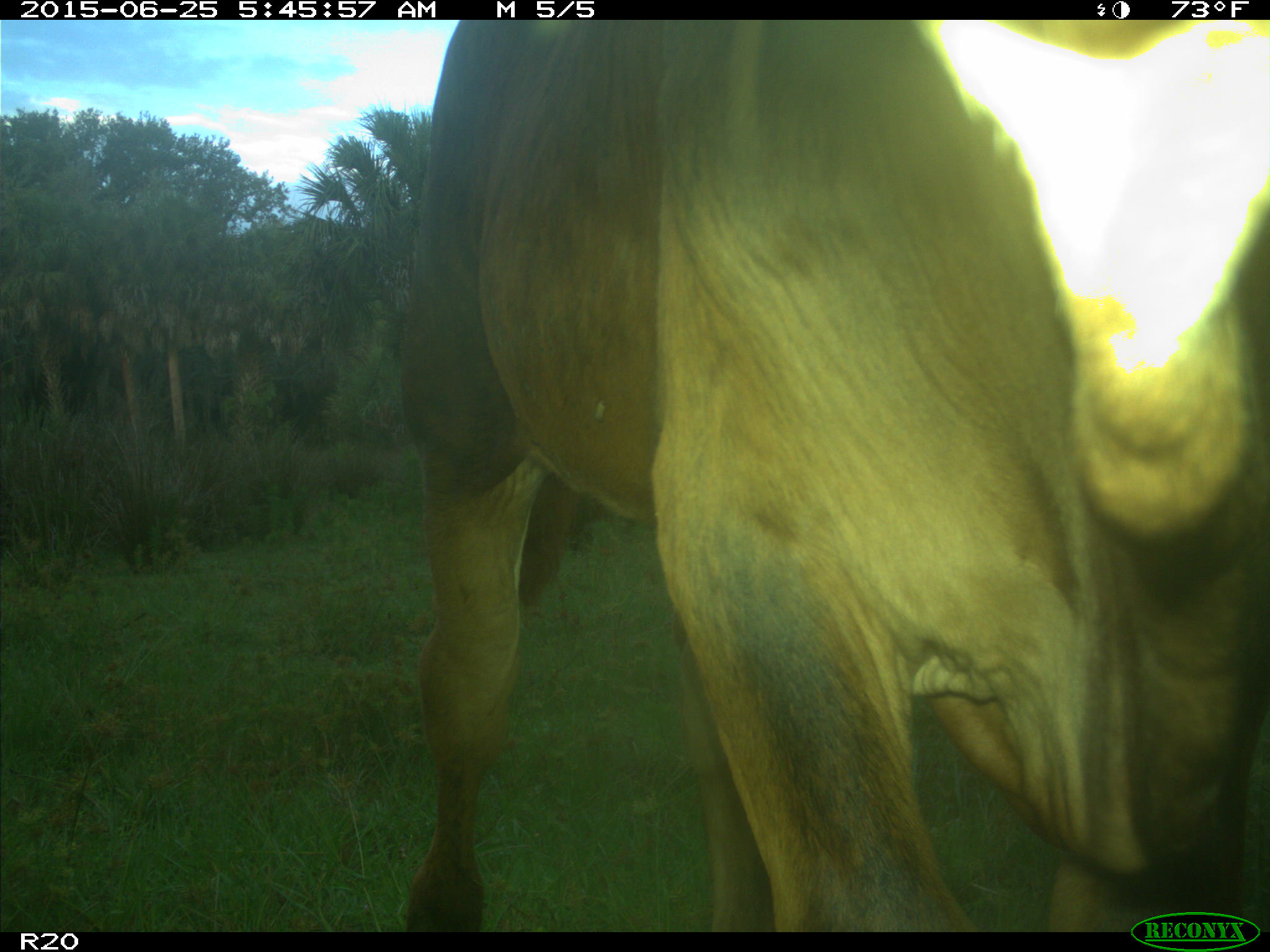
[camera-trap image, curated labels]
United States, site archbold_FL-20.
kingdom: Animalia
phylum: Chordata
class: Mammalia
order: Artiodactyla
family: Bovidae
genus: Bos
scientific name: Bos taurus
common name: domestic cow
Bos taurus (domestic cow).